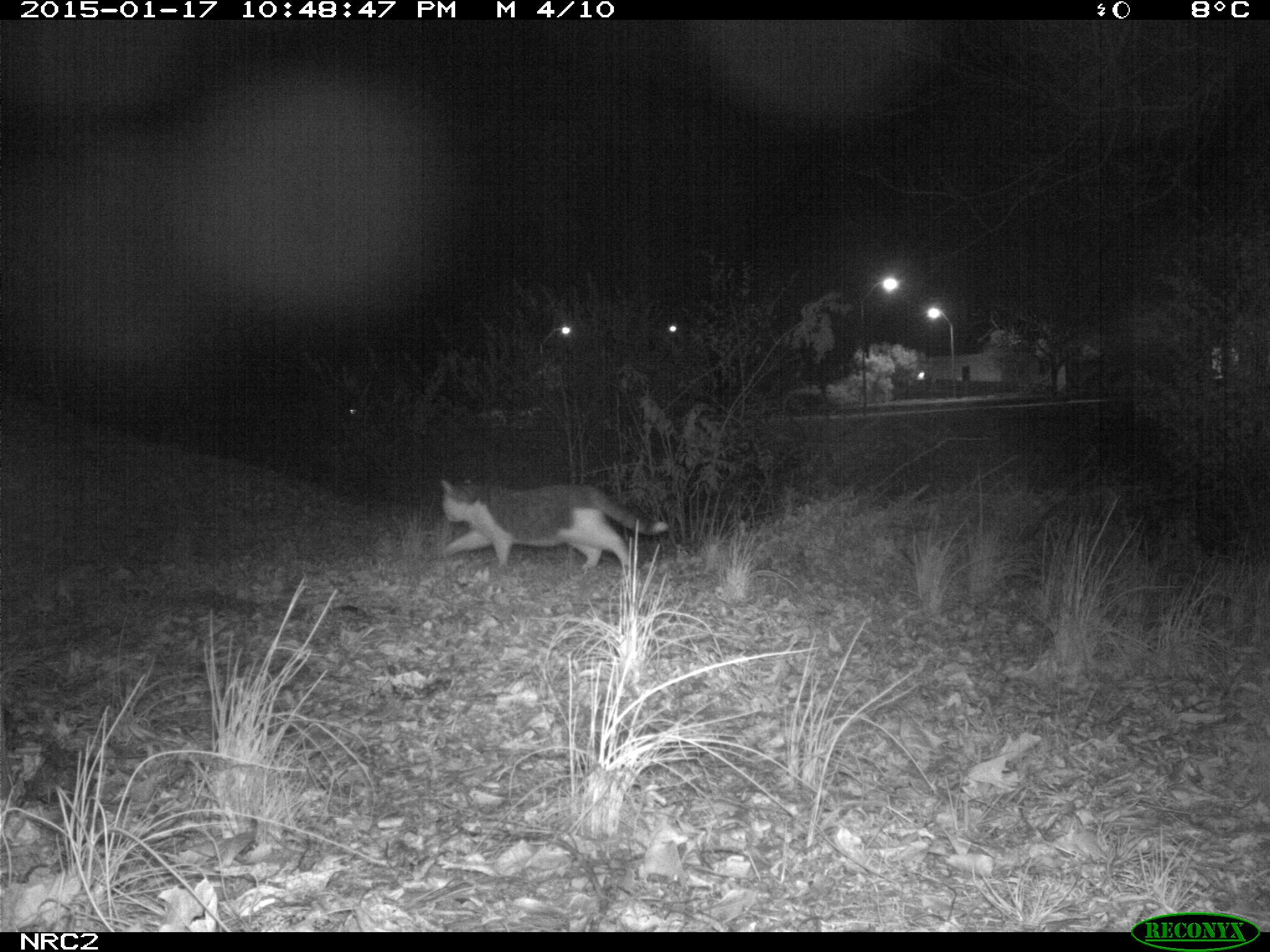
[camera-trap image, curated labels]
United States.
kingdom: Animalia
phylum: Chordata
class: Mammalia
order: Carnivora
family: Felidae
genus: Felis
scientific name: Felis catus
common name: domestic cat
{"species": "Domestic Cat (Felis catus)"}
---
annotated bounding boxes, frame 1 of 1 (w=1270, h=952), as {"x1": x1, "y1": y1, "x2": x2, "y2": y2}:
Domestic Cat: {"x1": 431, "y1": 474, "x2": 677, "y2": 573}